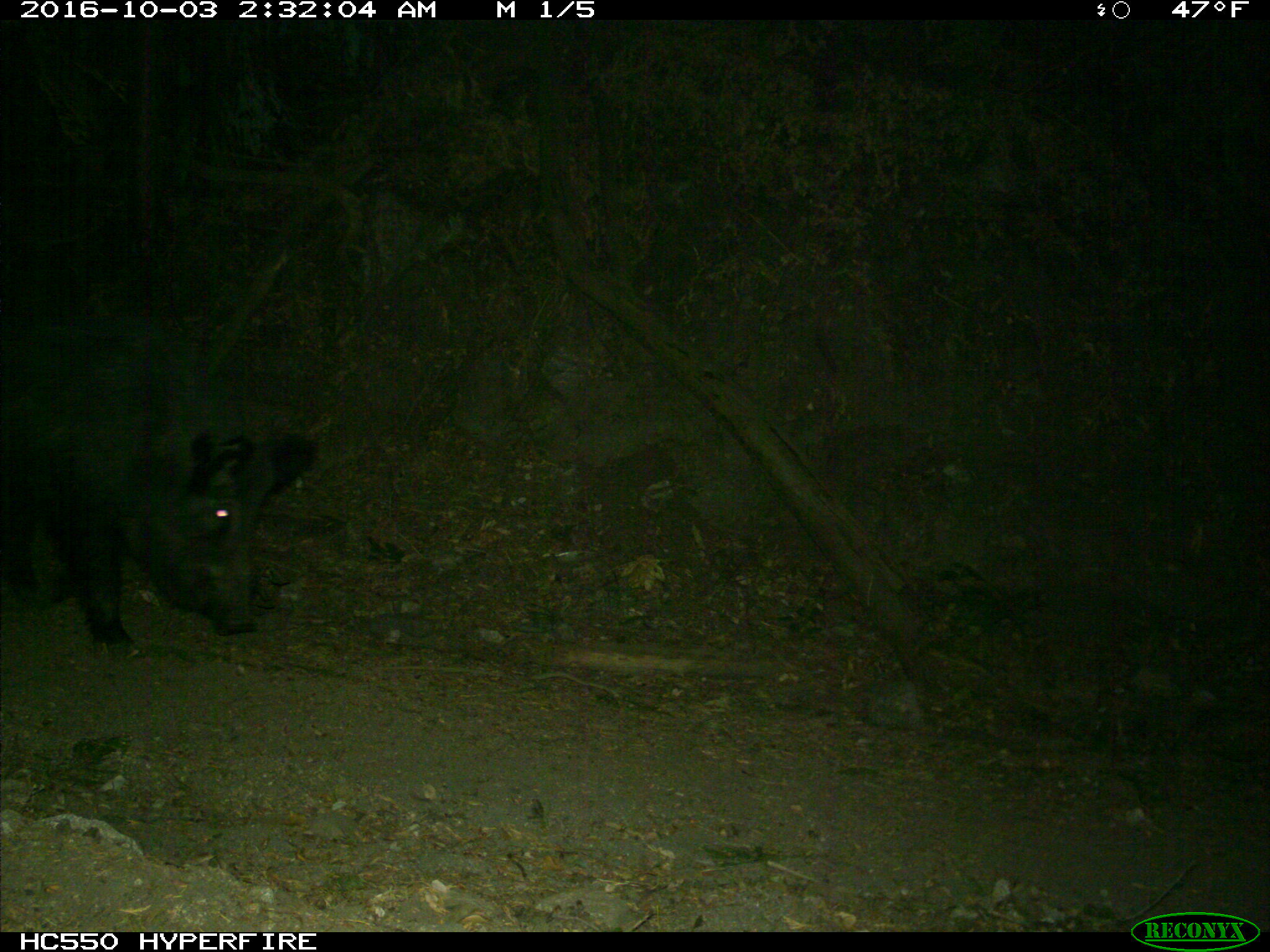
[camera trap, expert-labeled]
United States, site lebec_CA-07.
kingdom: Animalia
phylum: Chordata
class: Mammalia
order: Artiodactyla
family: Suidae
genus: Sus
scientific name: Sus scrofa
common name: wild boar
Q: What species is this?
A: Sus scrofa (wild boar).